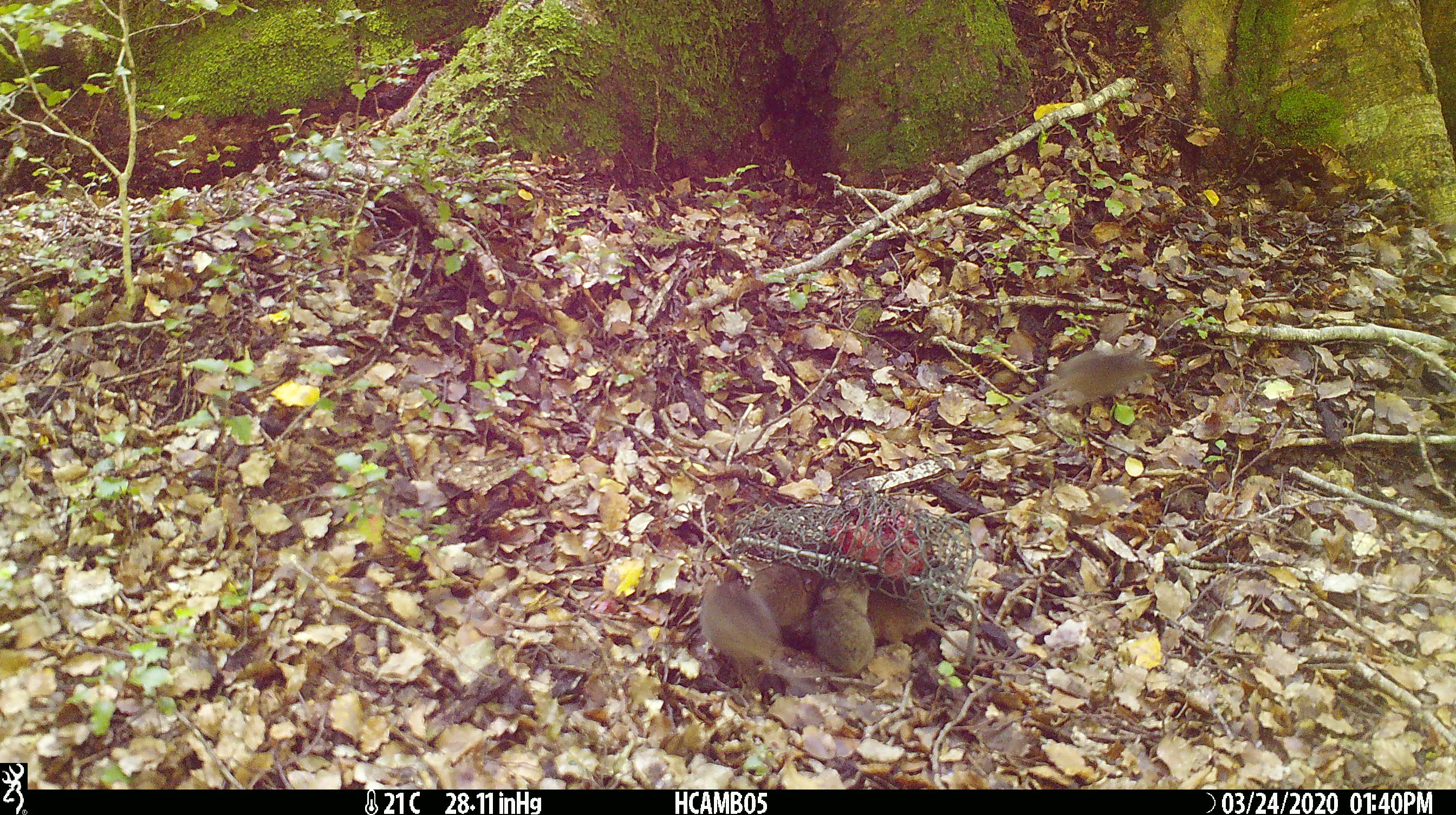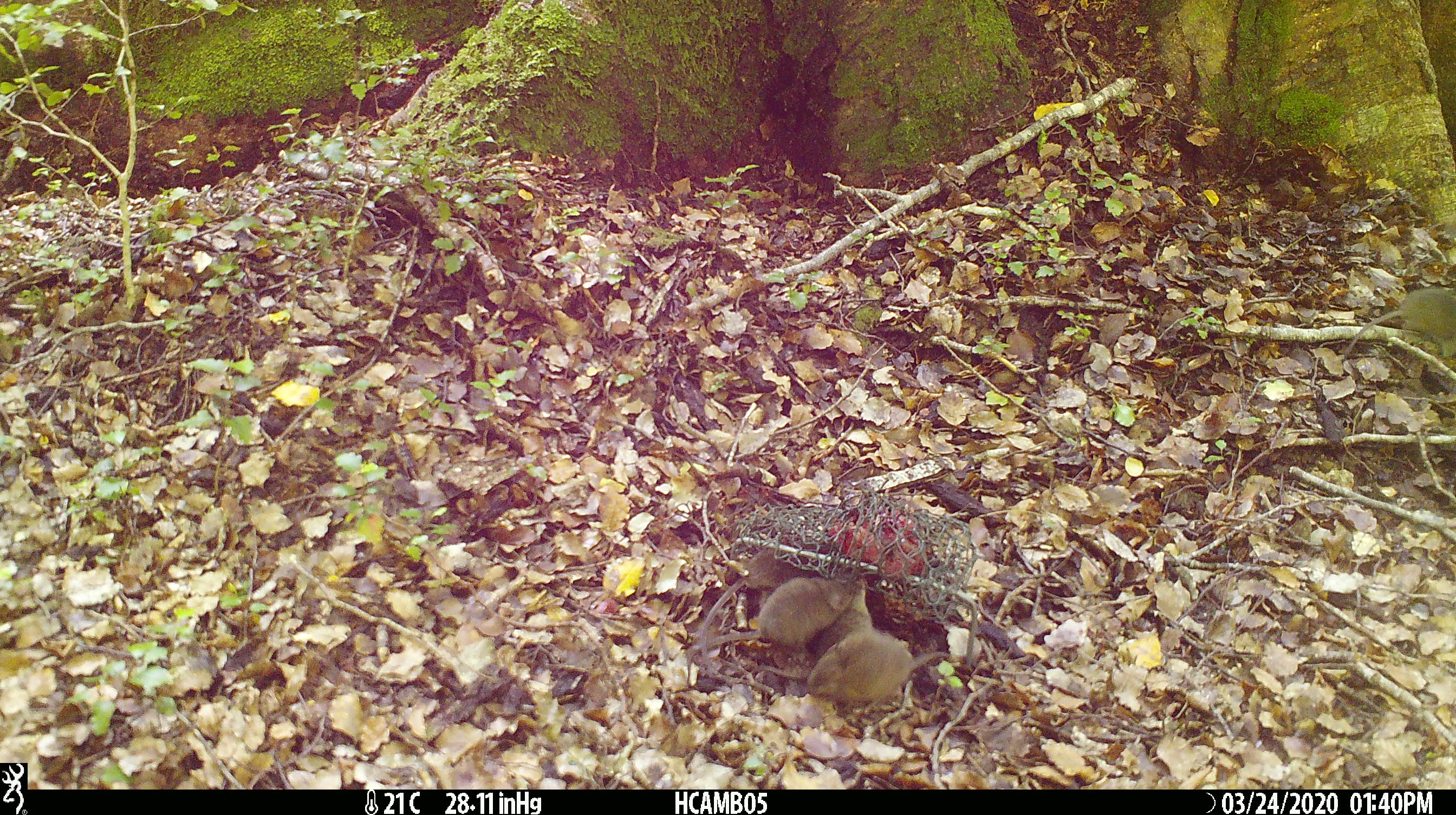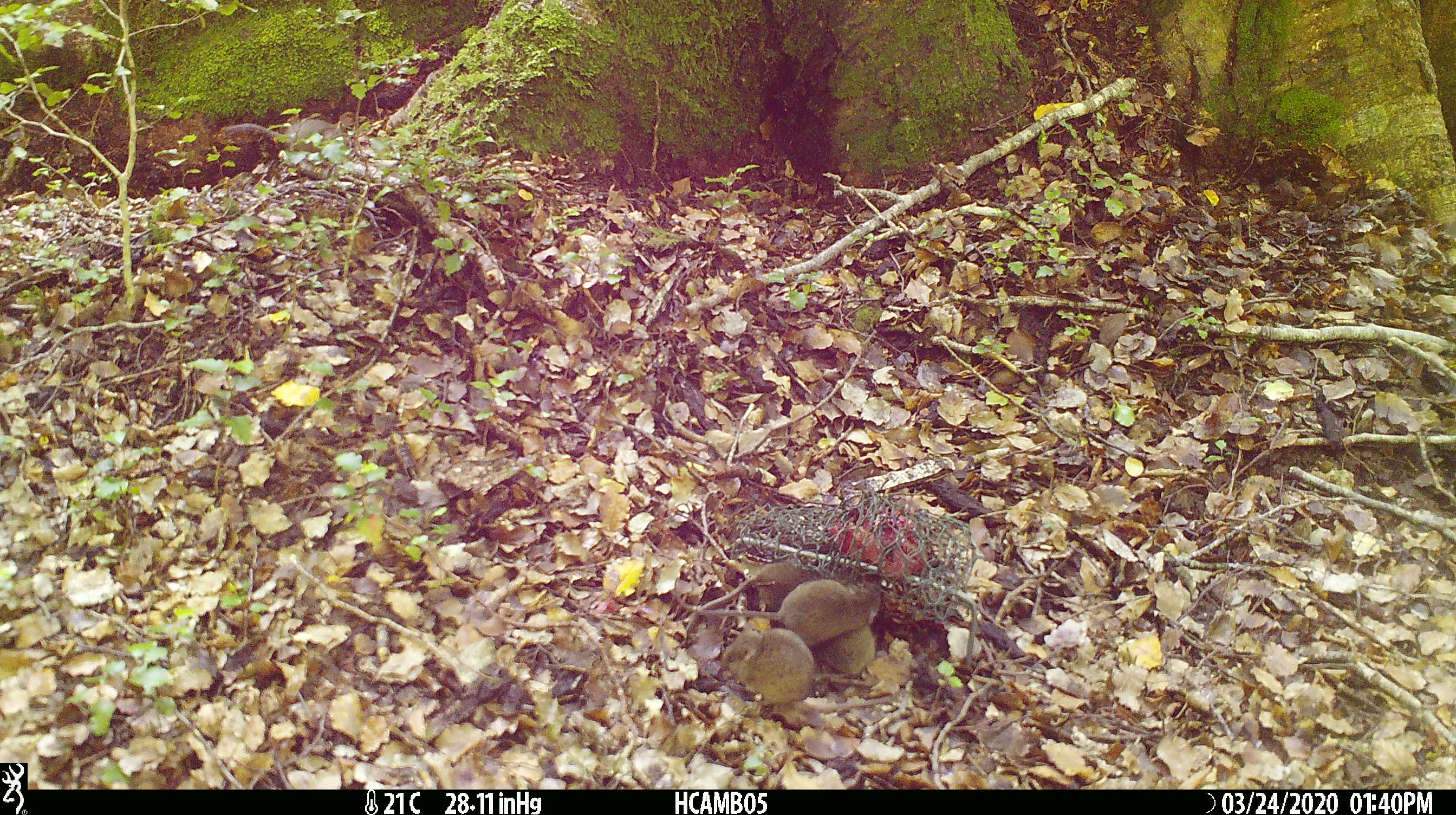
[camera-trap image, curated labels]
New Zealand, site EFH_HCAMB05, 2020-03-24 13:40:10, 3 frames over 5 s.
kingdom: Animalia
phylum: Chordata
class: Mammalia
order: Rodentia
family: Muridae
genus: Mus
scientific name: Mus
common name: mouse